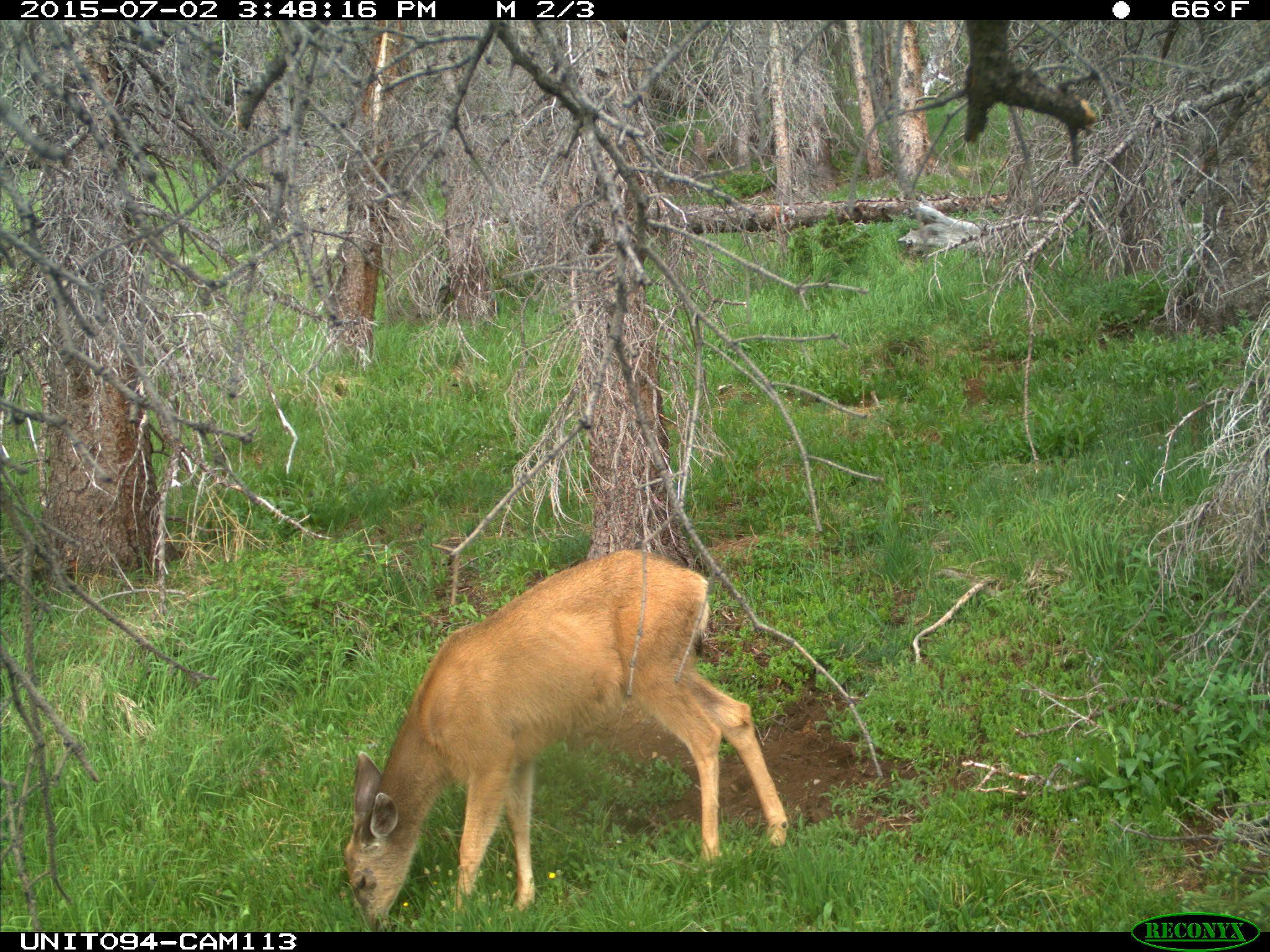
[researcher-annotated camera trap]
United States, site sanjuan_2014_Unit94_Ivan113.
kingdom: Animalia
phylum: Chordata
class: Mammalia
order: Artiodactyla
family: Cervidae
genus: Odocoileus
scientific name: Odocoileus hemionus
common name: mule deer